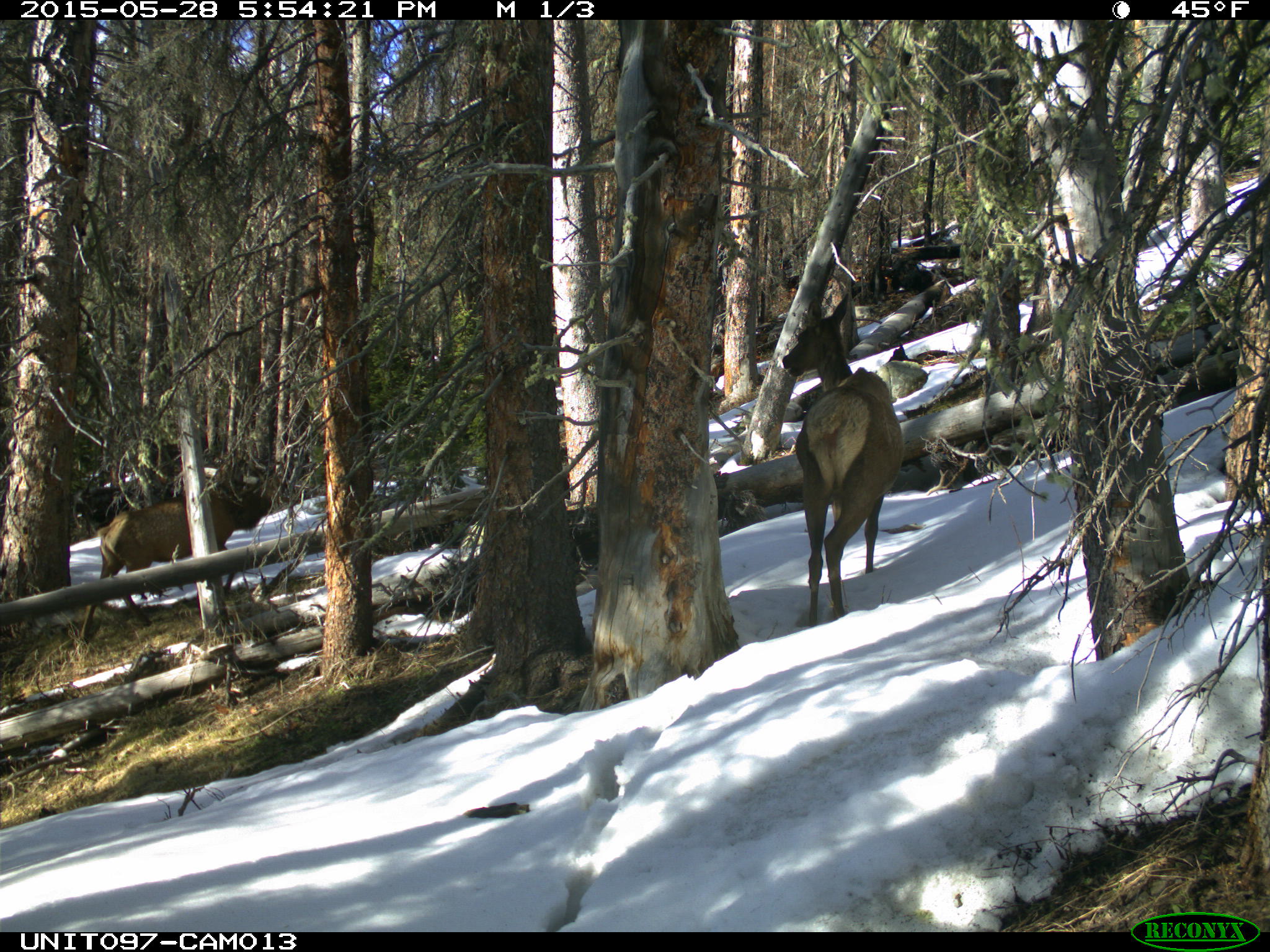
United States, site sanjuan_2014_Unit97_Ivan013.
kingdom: Animalia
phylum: Chordata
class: Mammalia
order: Artiodactyla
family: Cervidae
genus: Cervus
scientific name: Cervus elaphus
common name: red deer